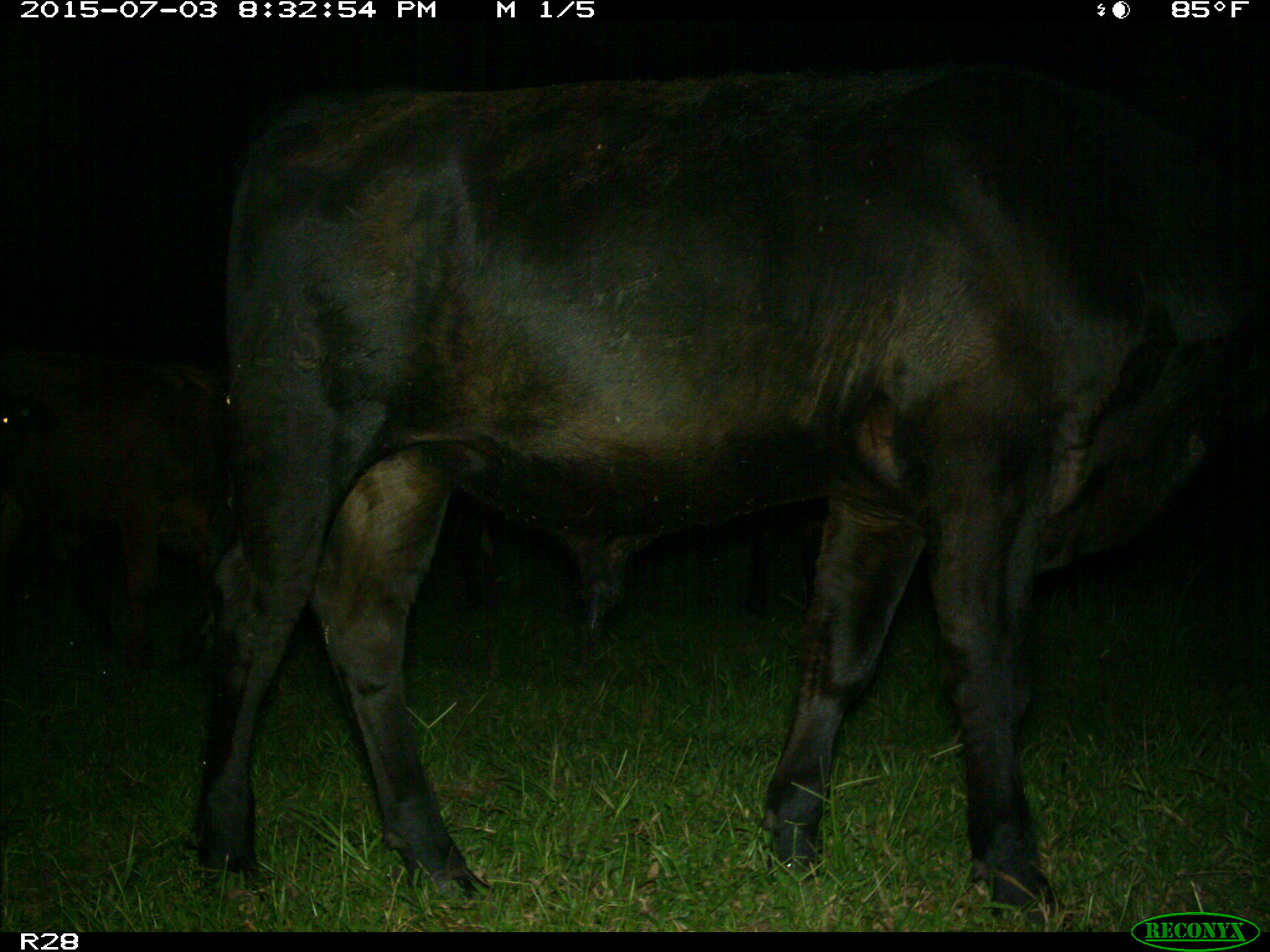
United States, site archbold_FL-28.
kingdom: Animalia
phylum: Chordata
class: Mammalia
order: Artiodactyla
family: Bovidae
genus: Bos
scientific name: Bos taurus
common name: domestic cow